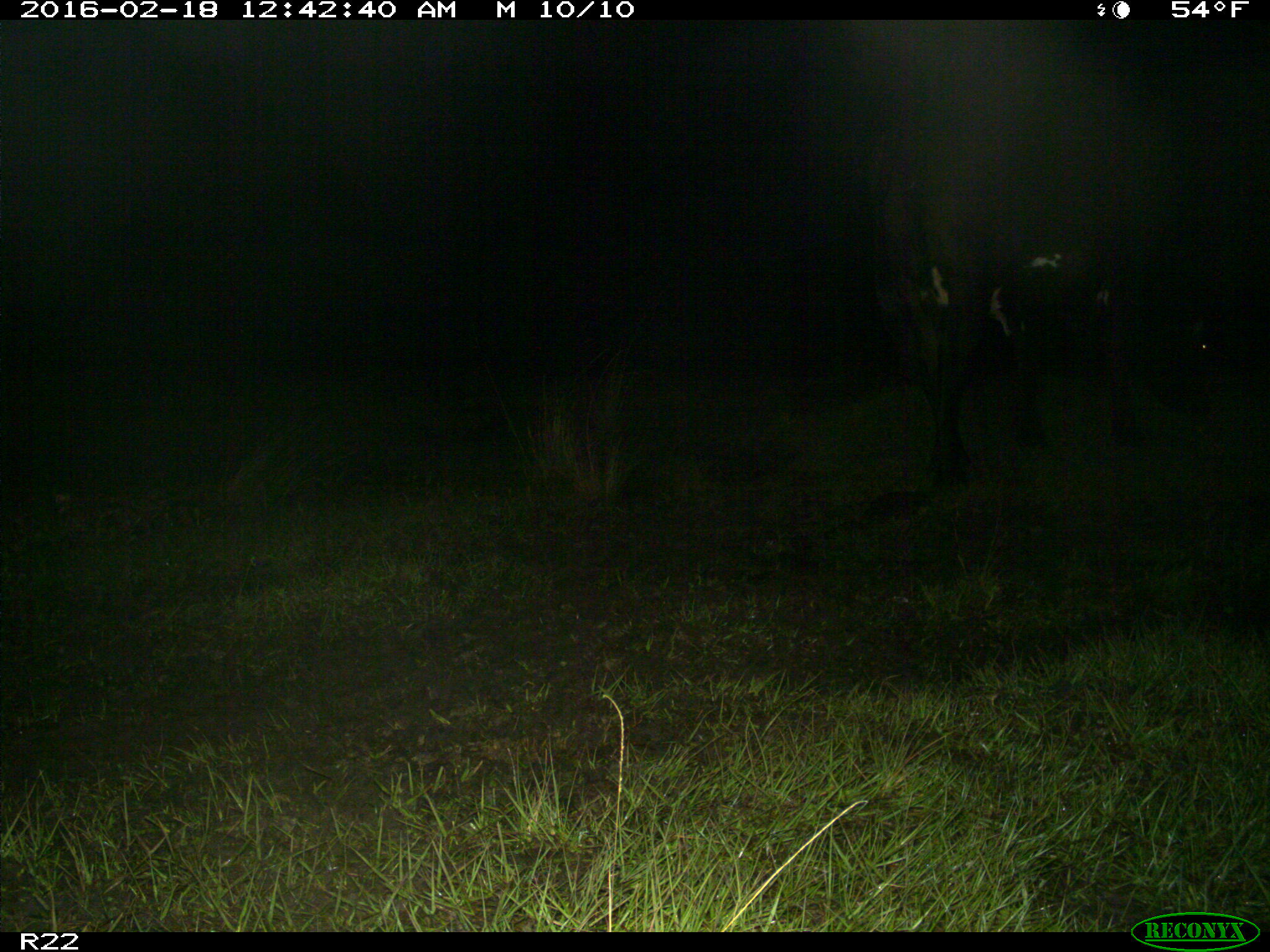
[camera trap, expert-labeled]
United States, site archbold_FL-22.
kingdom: Animalia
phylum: Chordata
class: Mammalia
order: Artiodactyla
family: Bovidae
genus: Bos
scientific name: Bos taurus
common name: domestic cow